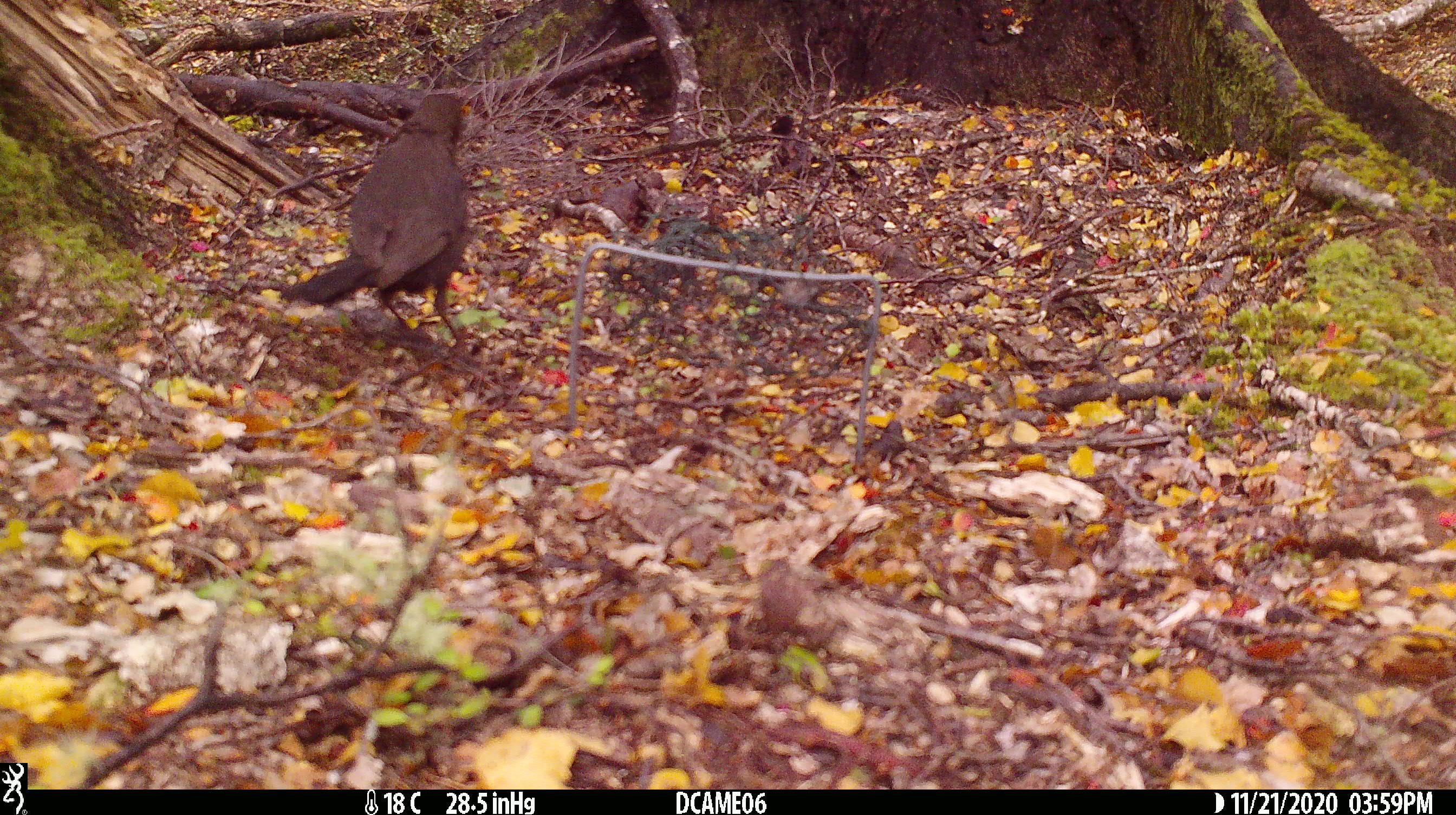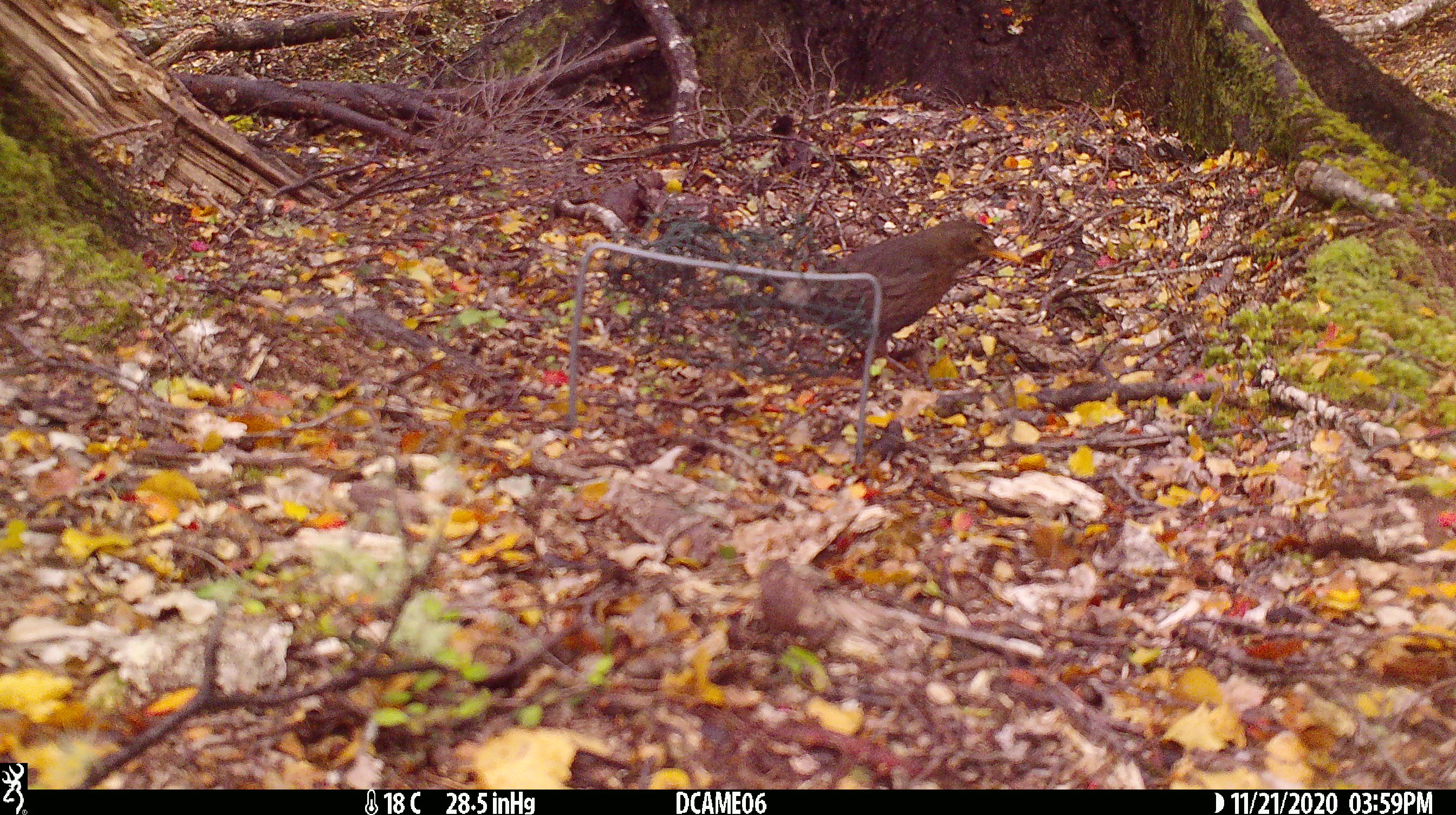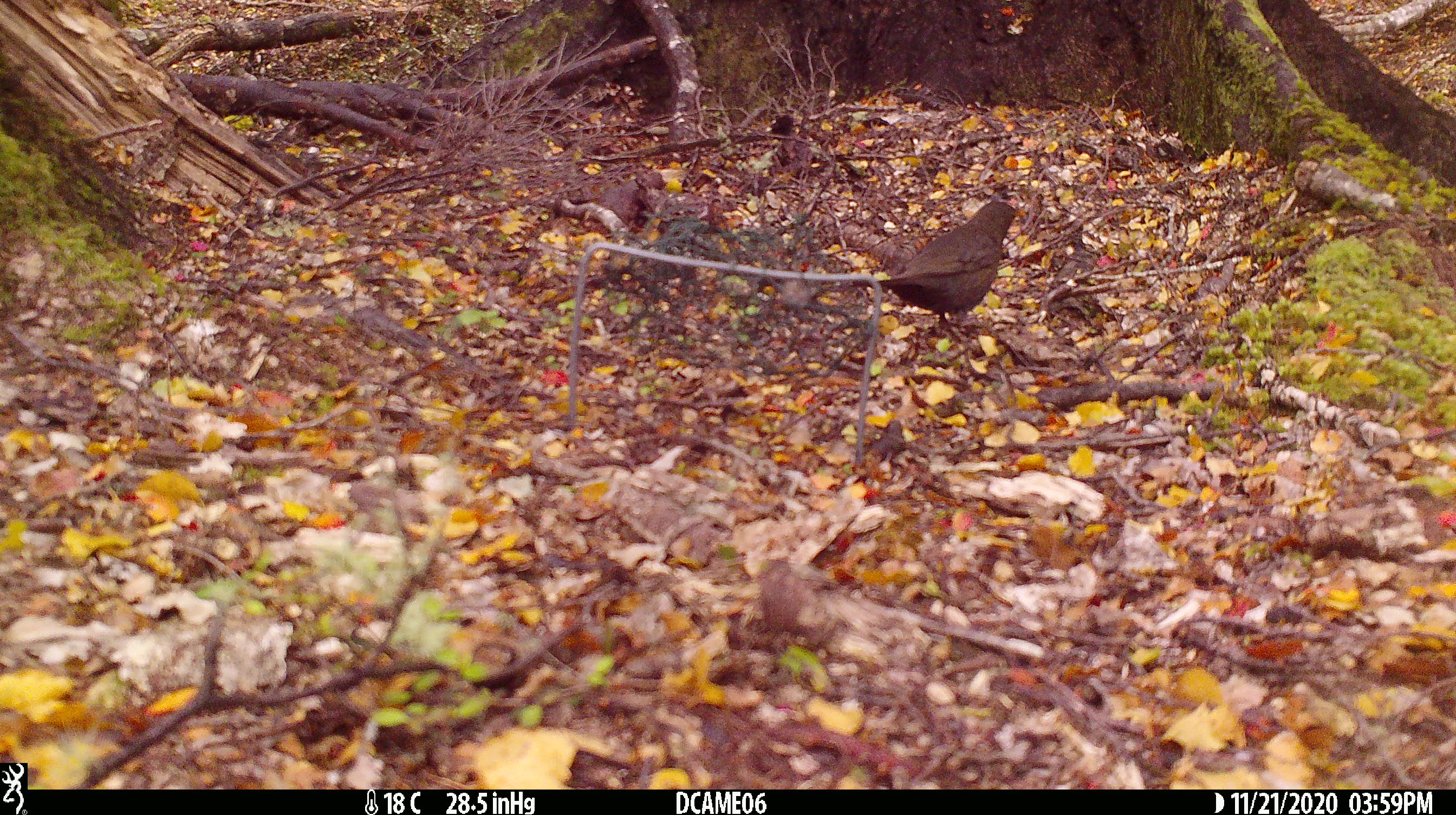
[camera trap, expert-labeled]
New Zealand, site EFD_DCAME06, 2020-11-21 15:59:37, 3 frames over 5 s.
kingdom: Animalia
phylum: Chordata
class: Aves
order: Passeriformes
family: Turdidae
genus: Turdus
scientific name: Turdus merula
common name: eurasian blackbird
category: blackbird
Blackbird (eurasian blackbird) (Turdus merula).